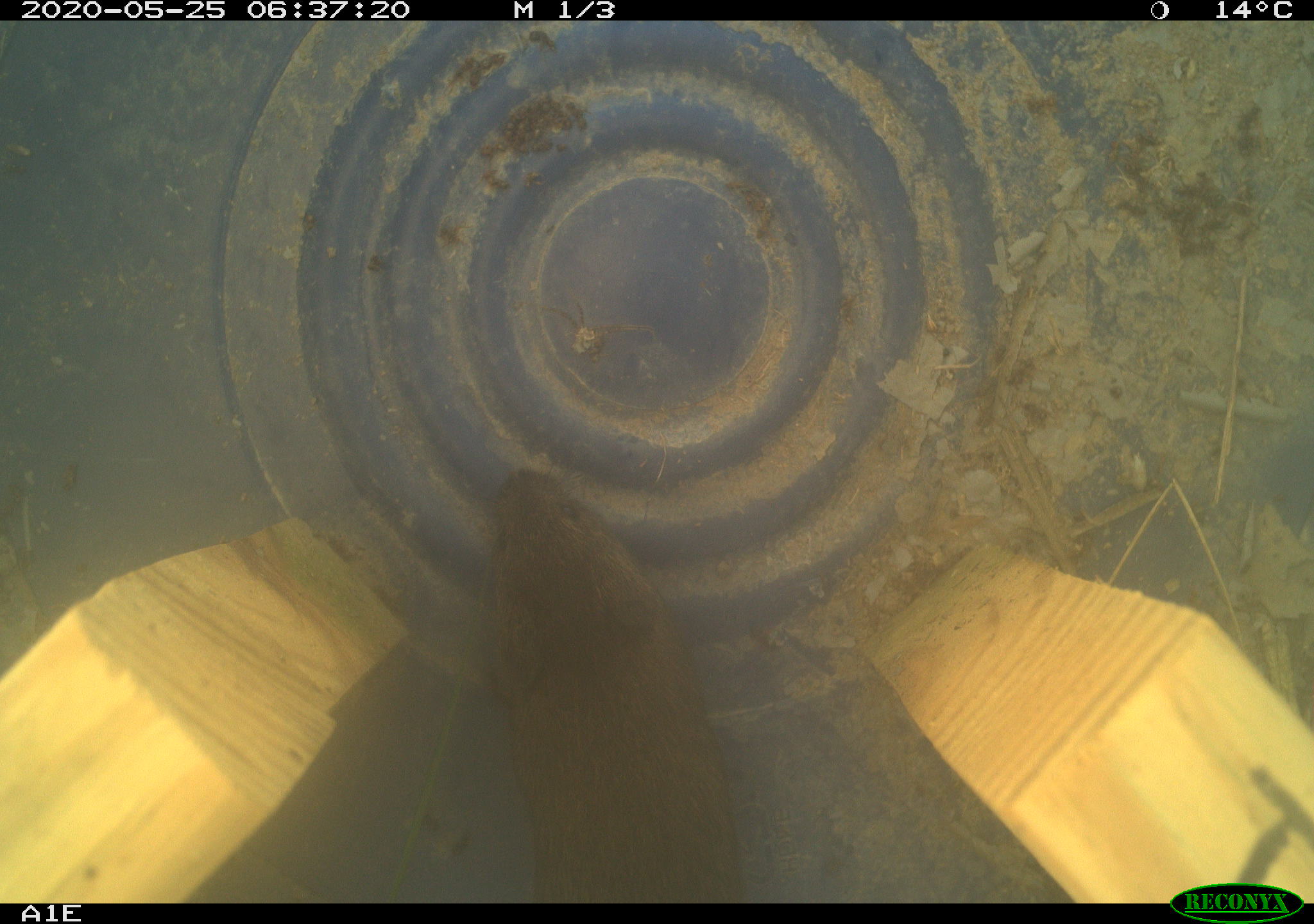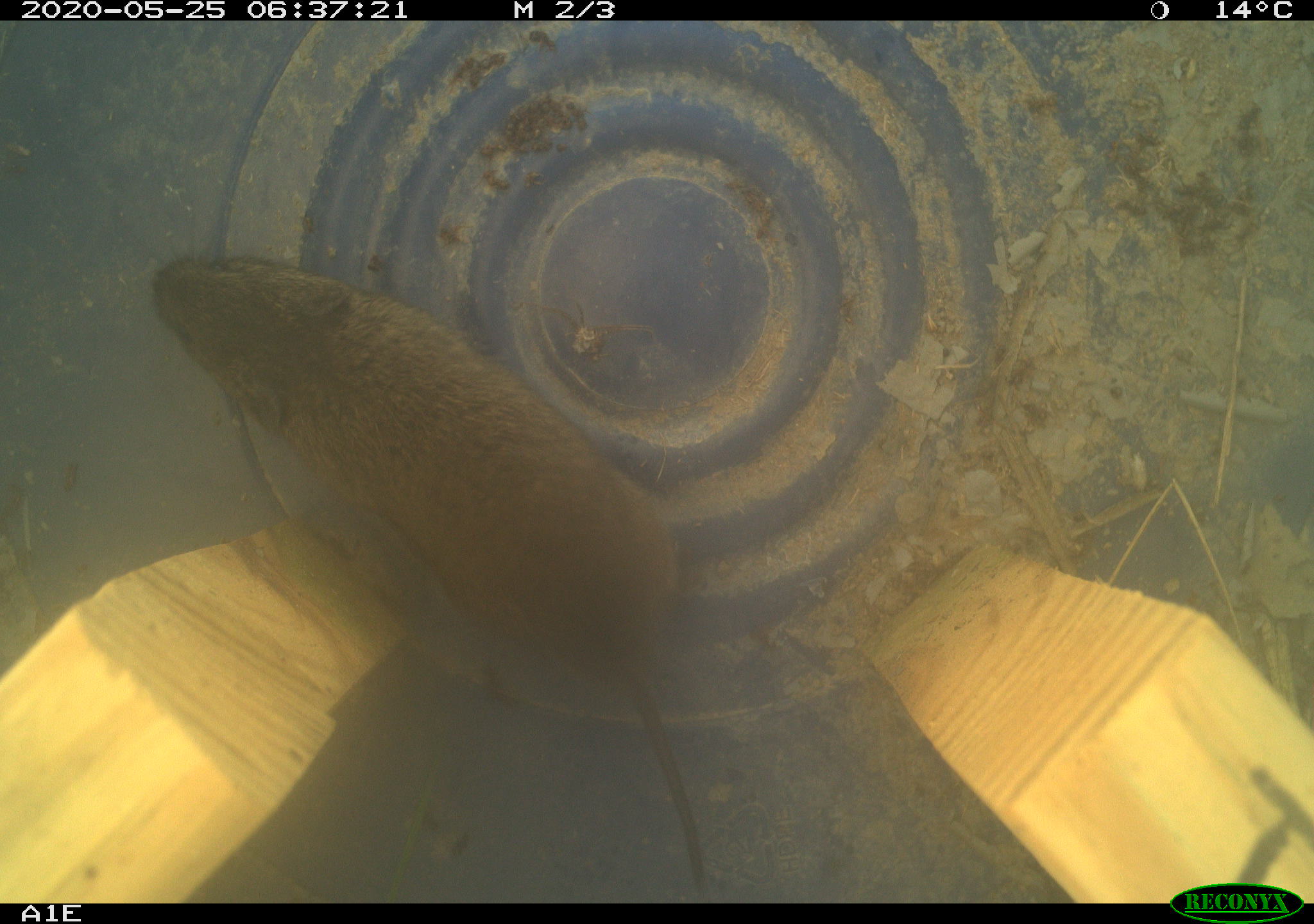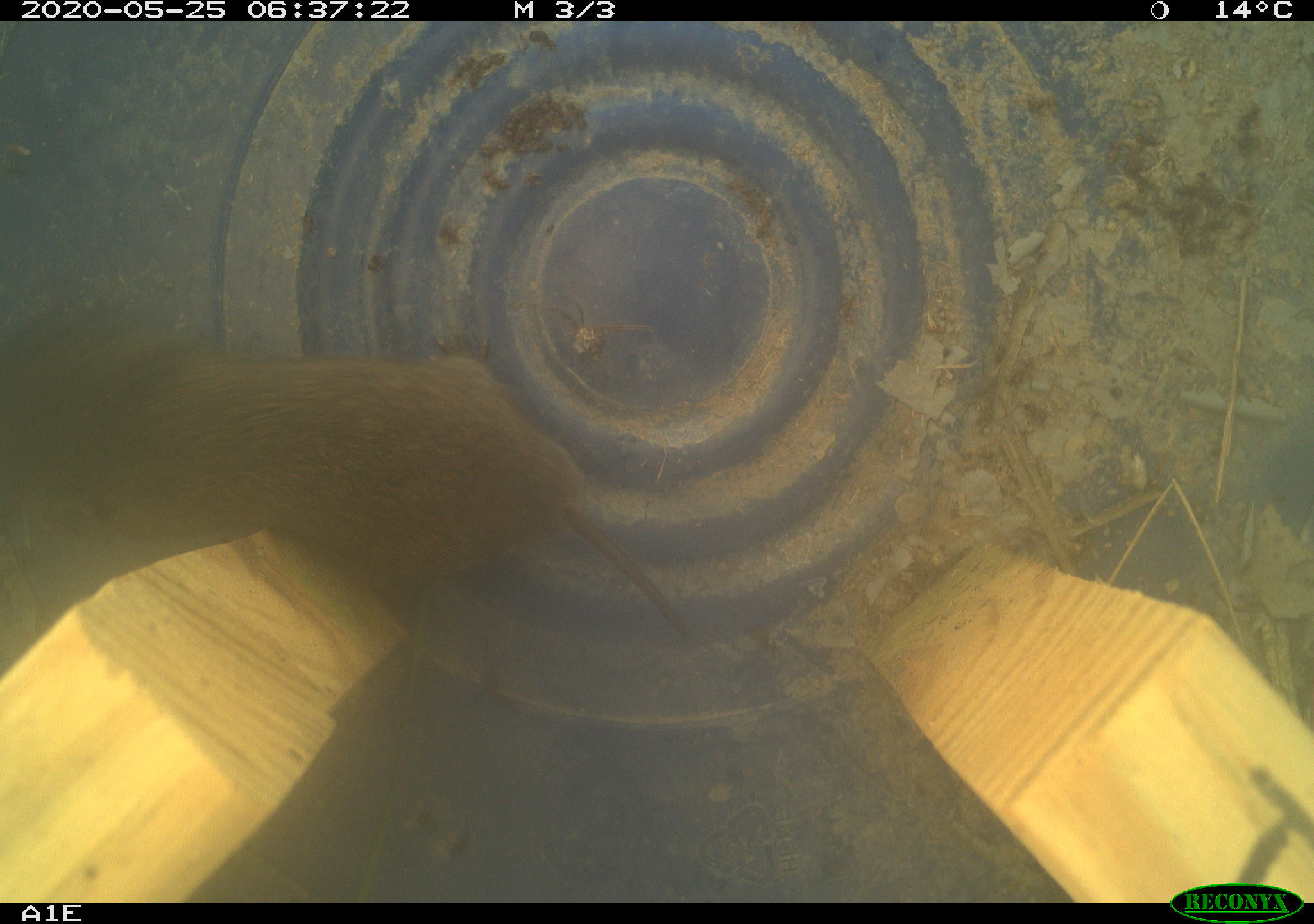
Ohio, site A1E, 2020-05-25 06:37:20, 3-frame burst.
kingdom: Animalia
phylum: Chordata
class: Mammalia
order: Rodentia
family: Cricetidae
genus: Microtus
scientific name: Microtus pennsylvanicus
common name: meadow vole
Meadow vole (Microtus pennsylvanicus).